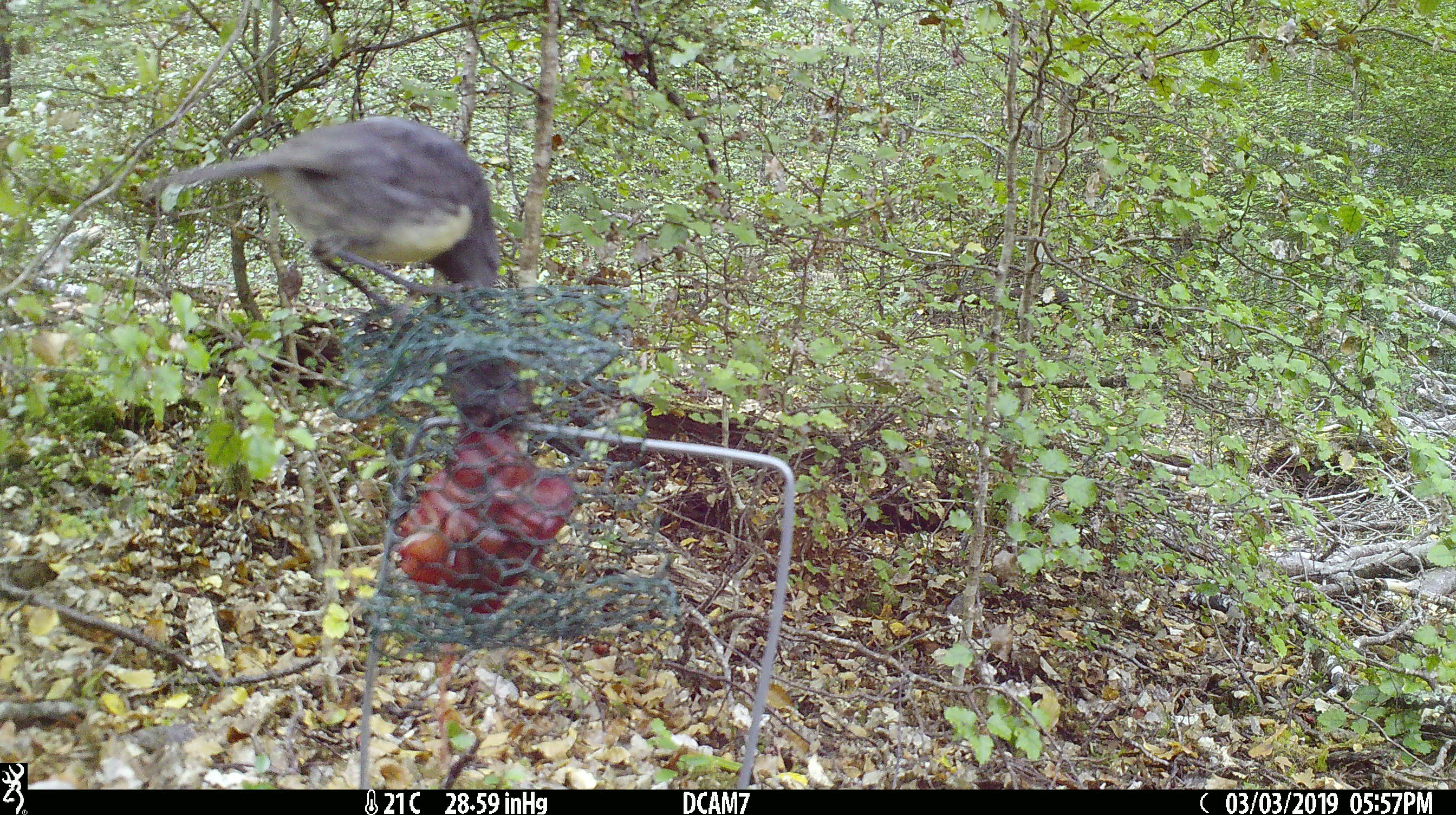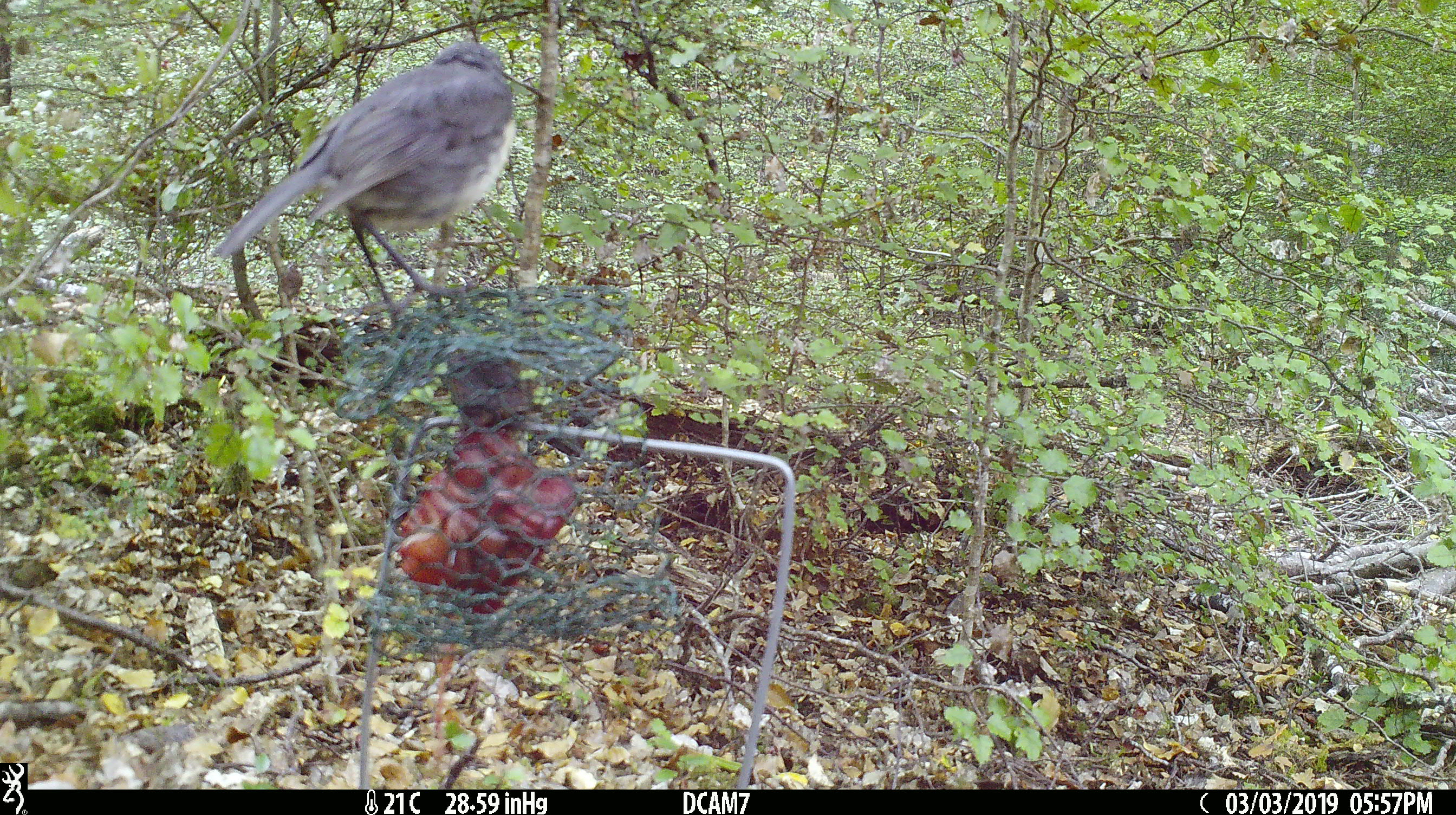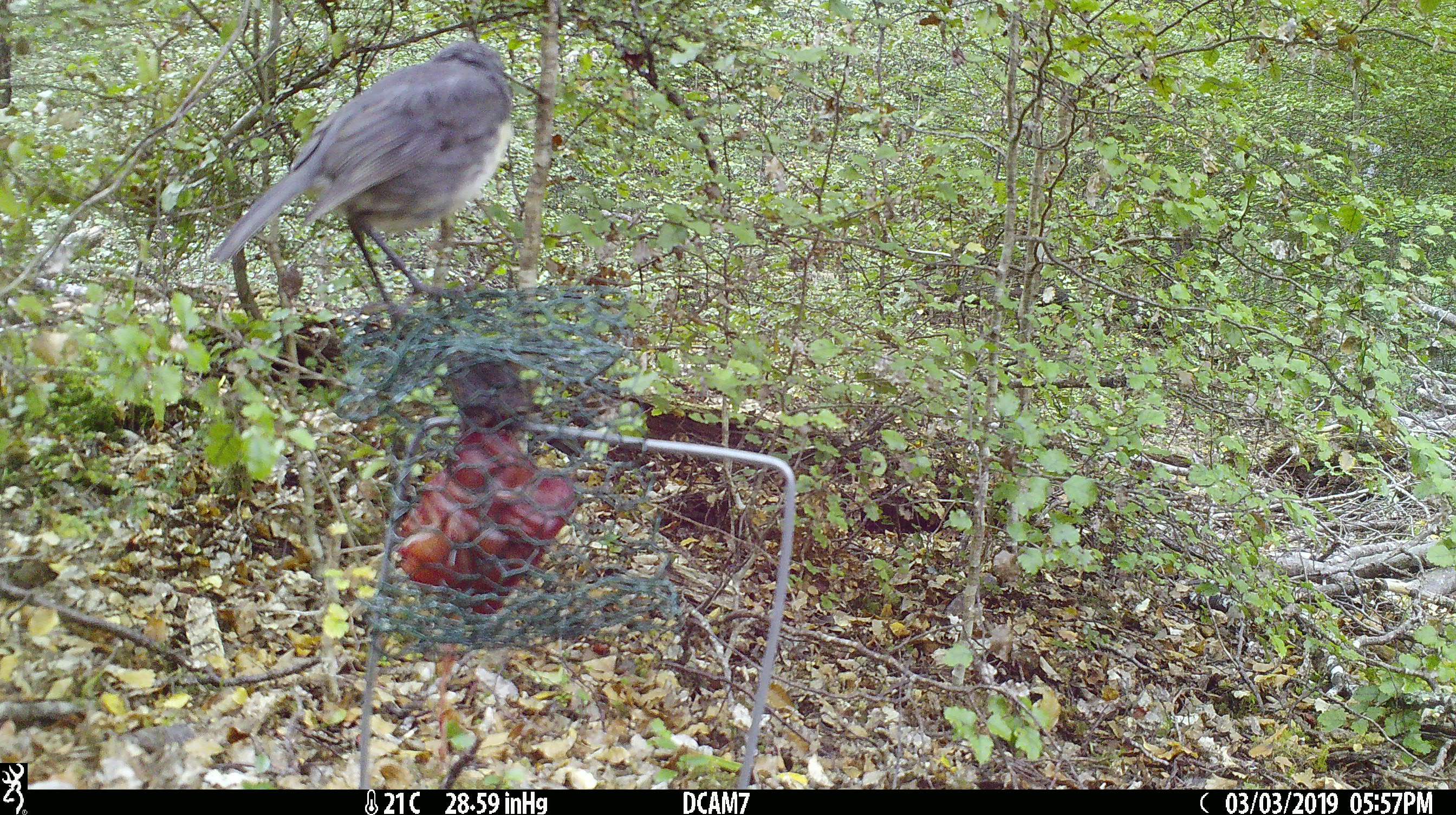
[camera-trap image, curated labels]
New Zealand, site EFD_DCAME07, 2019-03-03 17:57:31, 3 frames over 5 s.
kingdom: Animalia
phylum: Chordata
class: Aves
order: Passeriformes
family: Petroicidae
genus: Petroica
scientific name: Petroica australis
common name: new zealand robin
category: robin